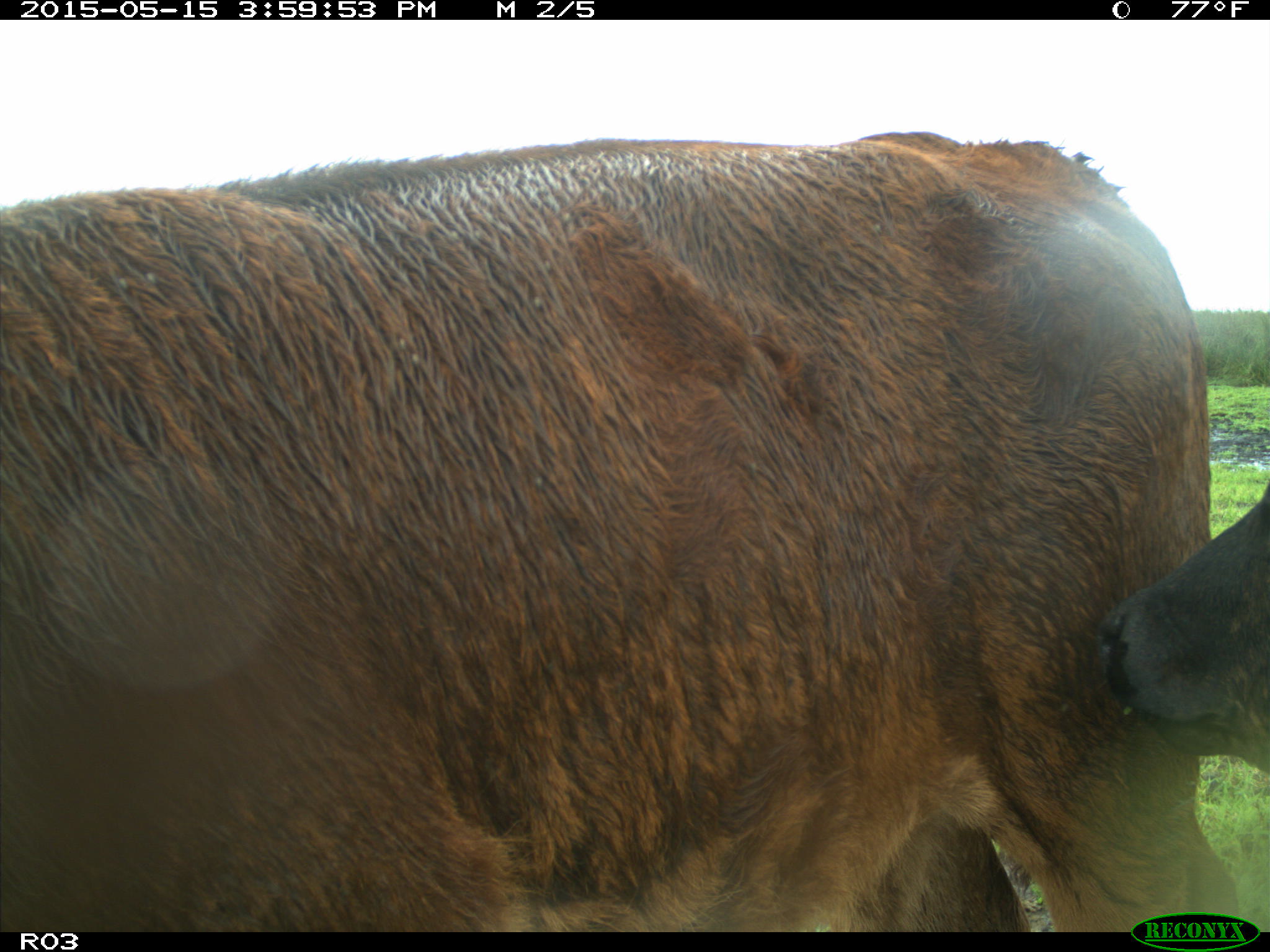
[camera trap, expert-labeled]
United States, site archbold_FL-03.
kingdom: Animalia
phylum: Chordata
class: Mammalia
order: Artiodactyla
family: Bovidae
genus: Bos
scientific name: Bos taurus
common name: domestic cow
Bos taurus (domestic cow).